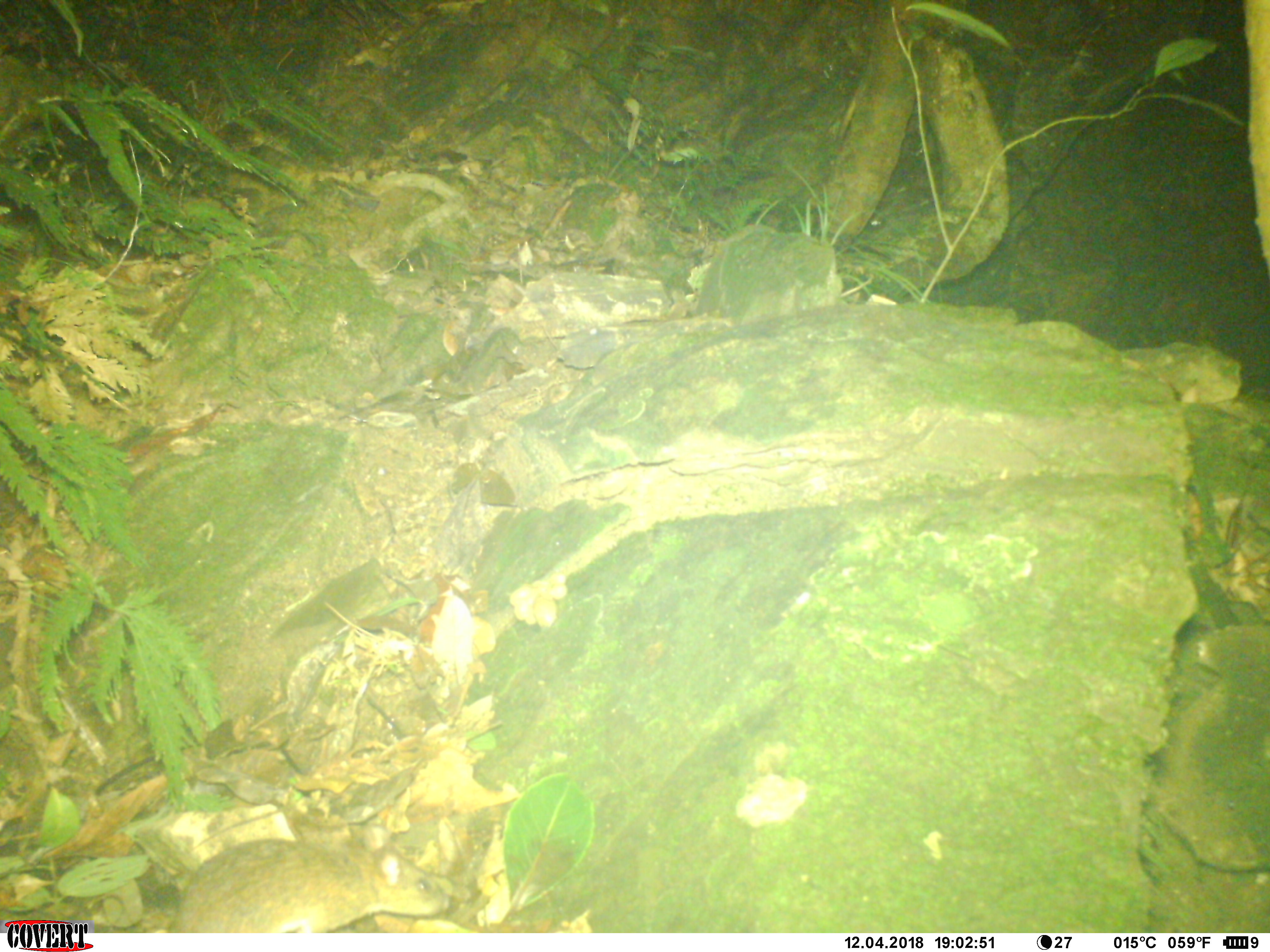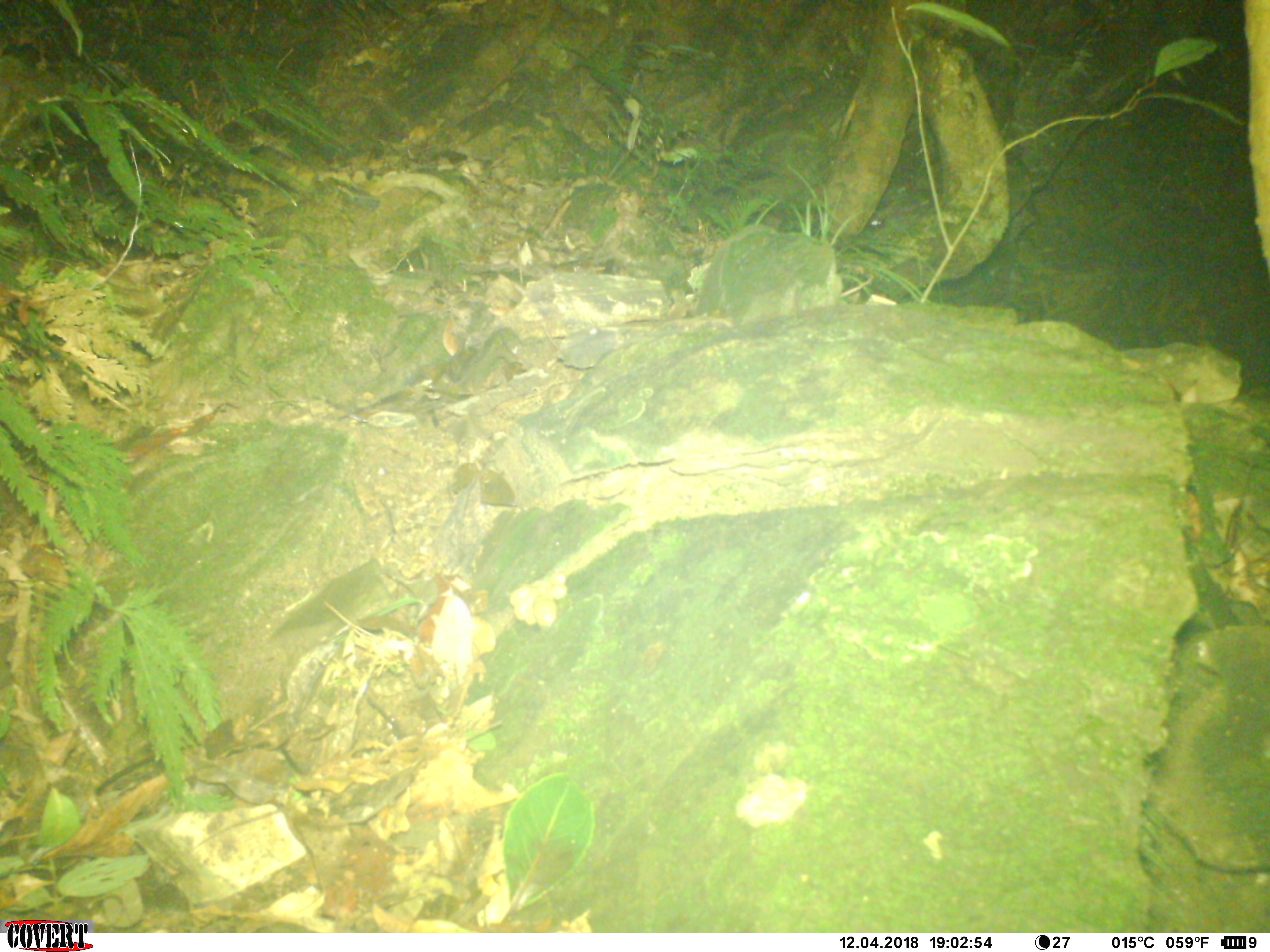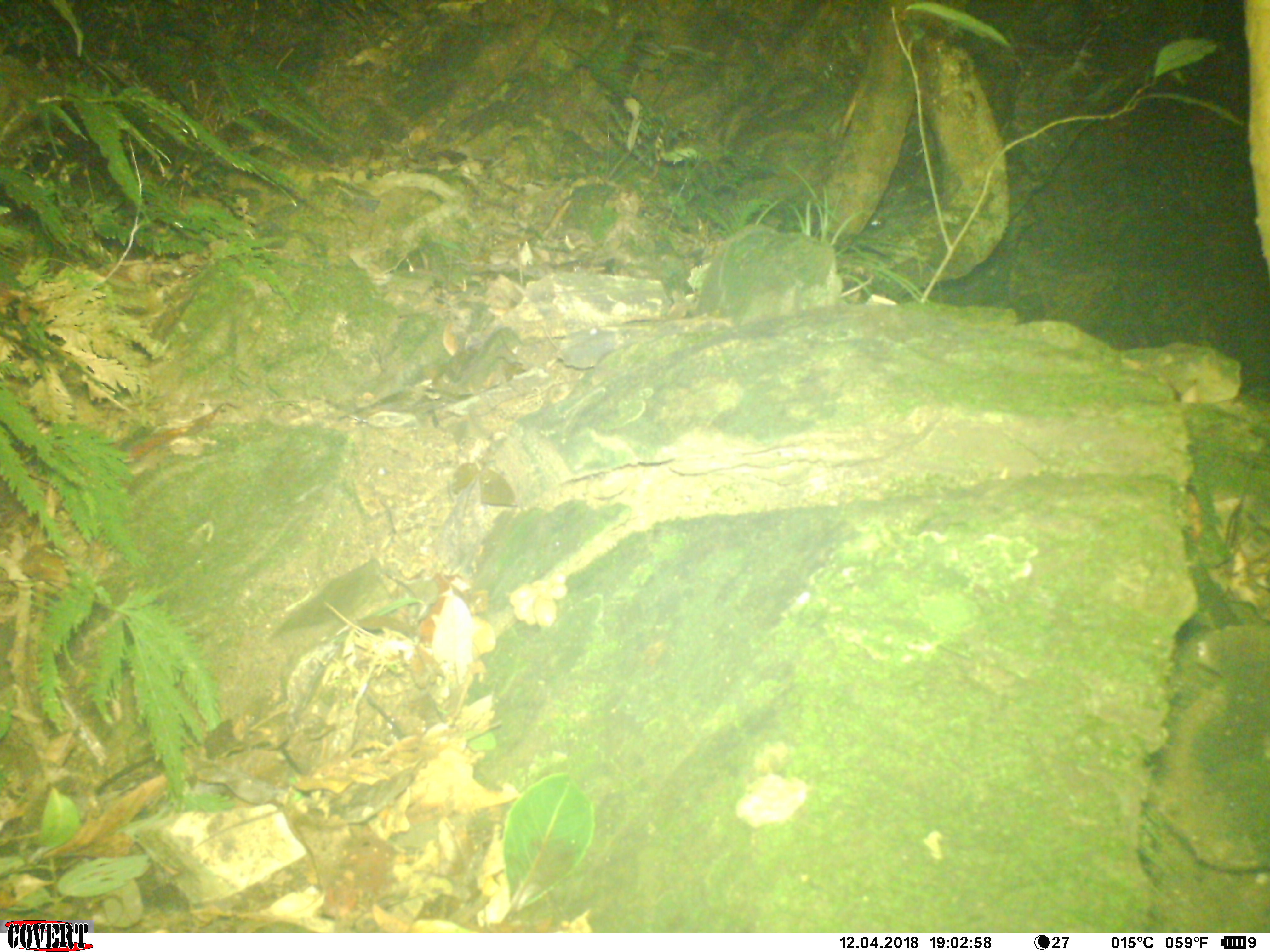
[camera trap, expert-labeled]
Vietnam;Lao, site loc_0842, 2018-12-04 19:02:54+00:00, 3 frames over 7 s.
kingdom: Animalia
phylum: Chordata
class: Mammalia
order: Rodentia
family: Muridae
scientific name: Muridae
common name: old-world mice and rats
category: unidentified murid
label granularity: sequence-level